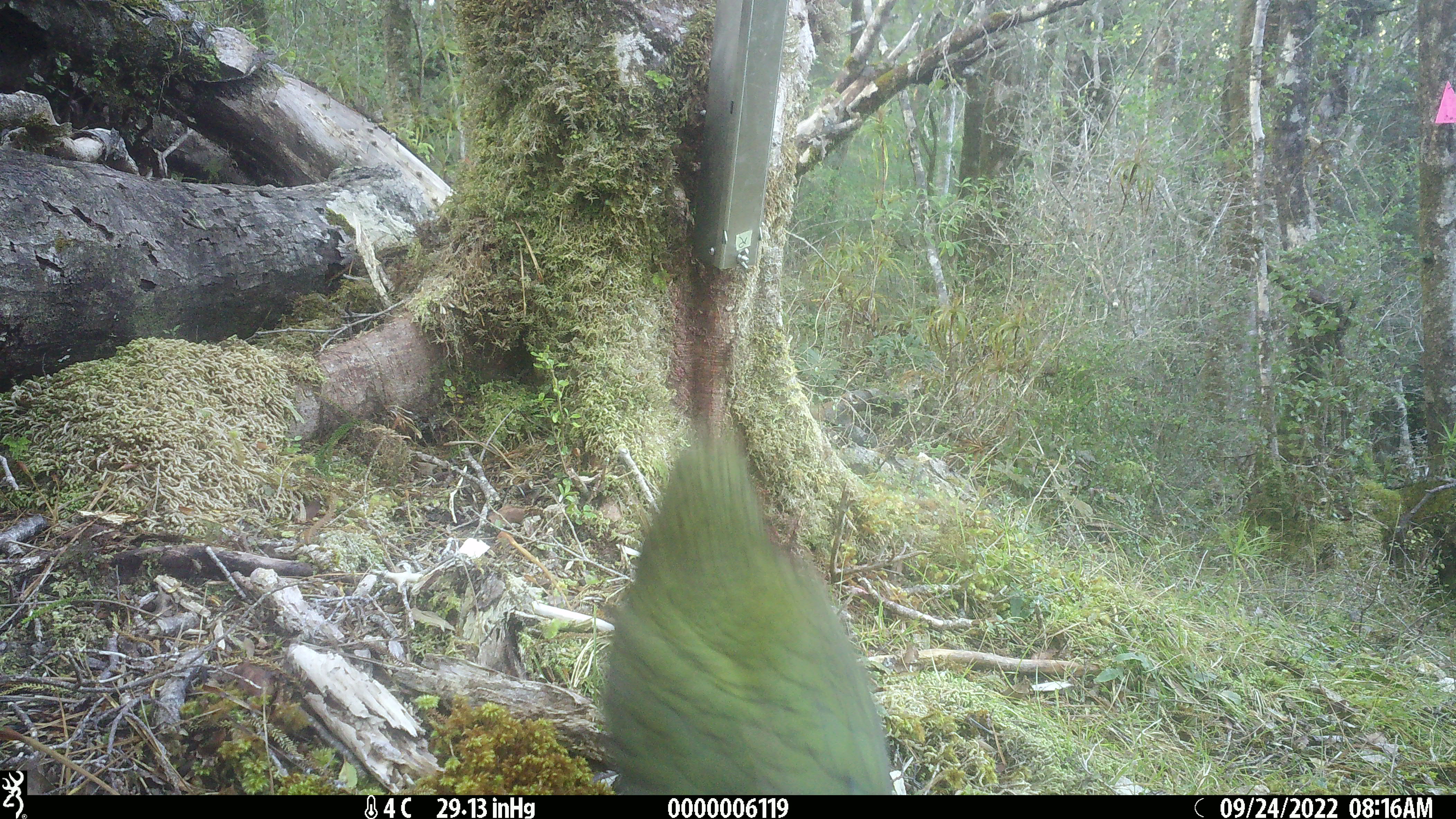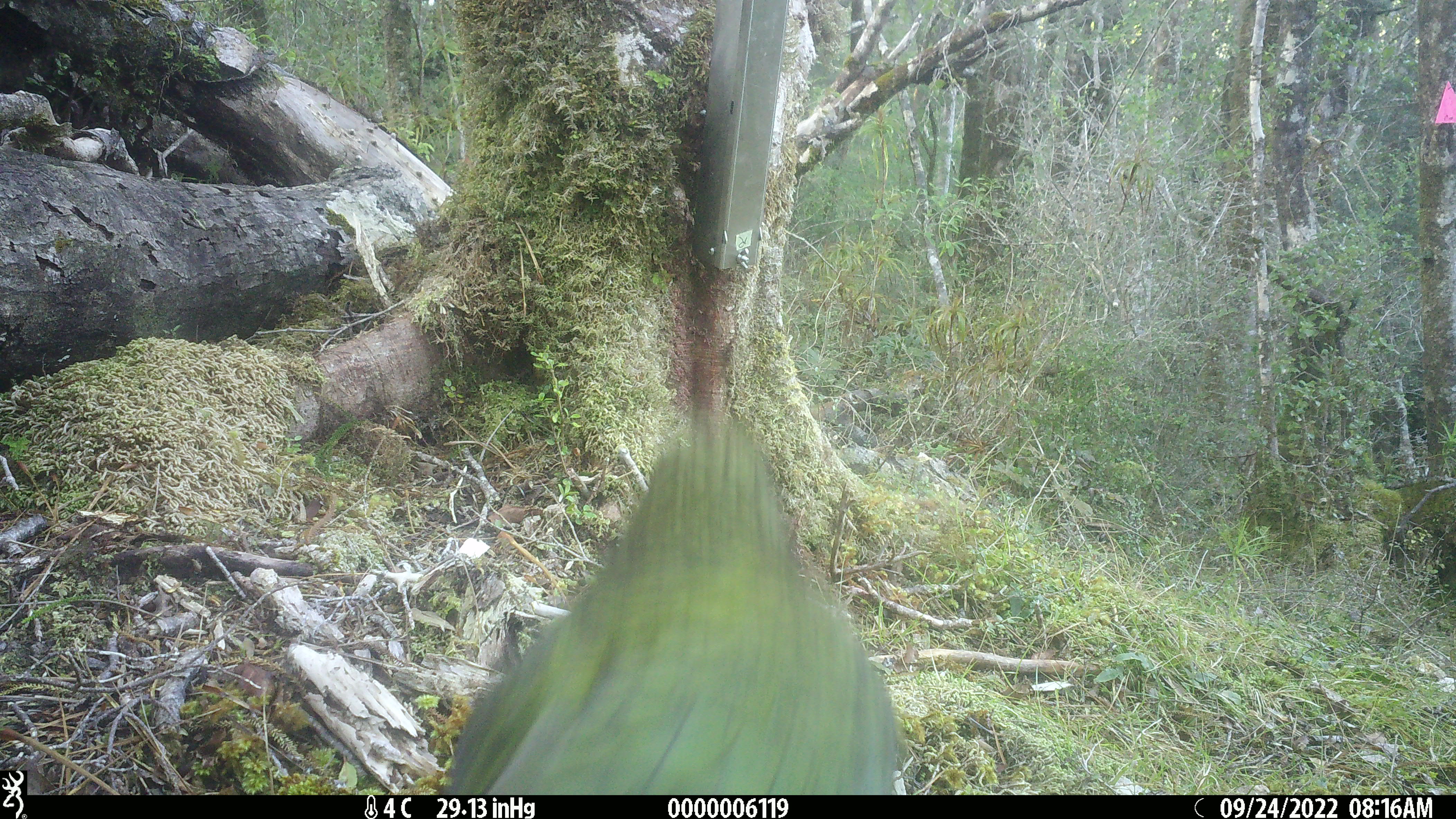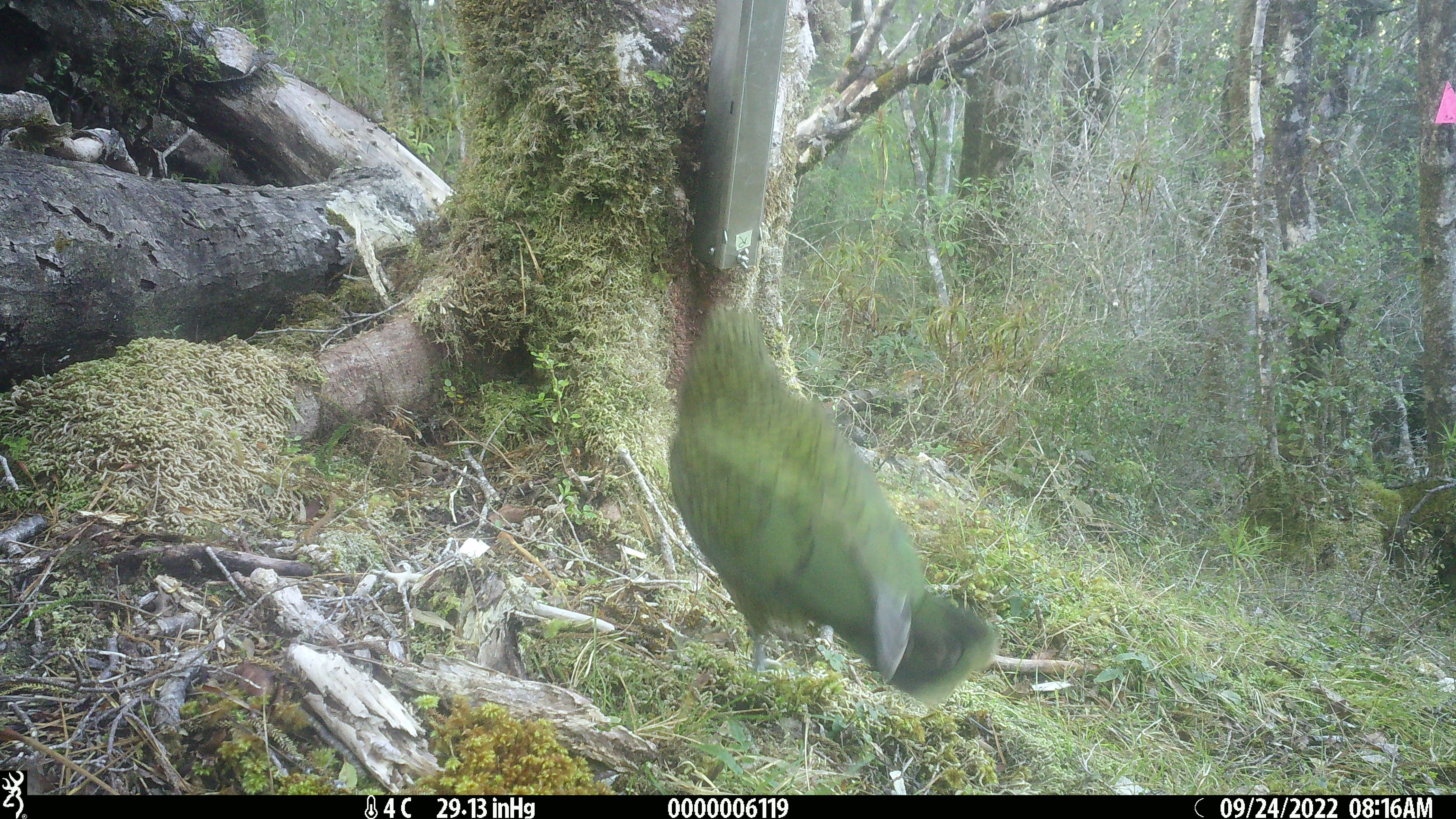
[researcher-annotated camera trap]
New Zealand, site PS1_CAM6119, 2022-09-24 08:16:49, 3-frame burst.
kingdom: Animalia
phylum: Chordata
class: Aves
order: Psittaciformes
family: Strigopidae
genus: Nestor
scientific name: Nestor notabilis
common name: kea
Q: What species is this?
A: Kea (Nestor notabilis).